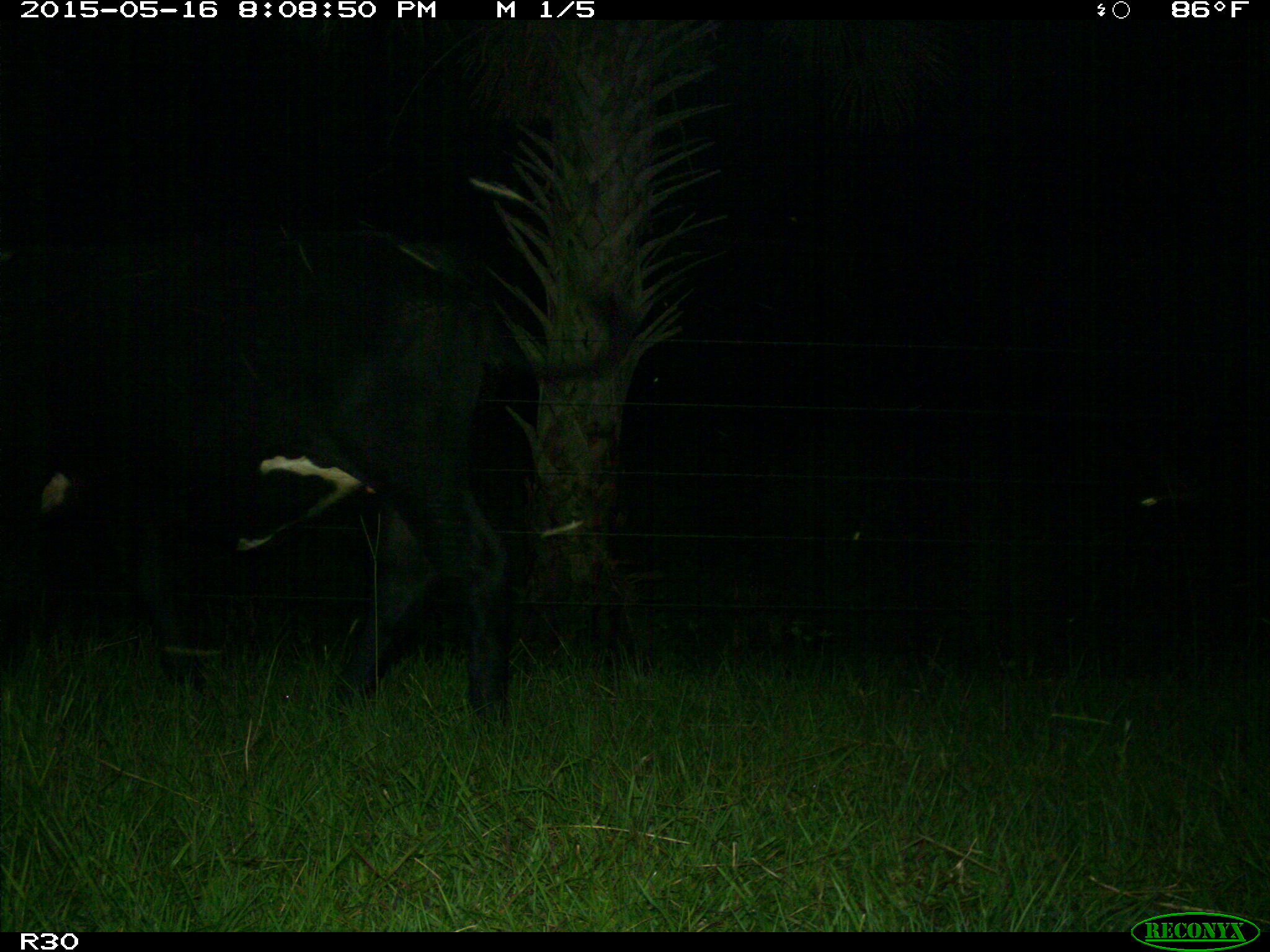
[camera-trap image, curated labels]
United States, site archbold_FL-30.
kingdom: Animalia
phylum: Chordata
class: Mammalia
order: Artiodactyla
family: Bovidae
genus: Bos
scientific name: Bos taurus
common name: domestic cow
Bos taurus (domestic cow).